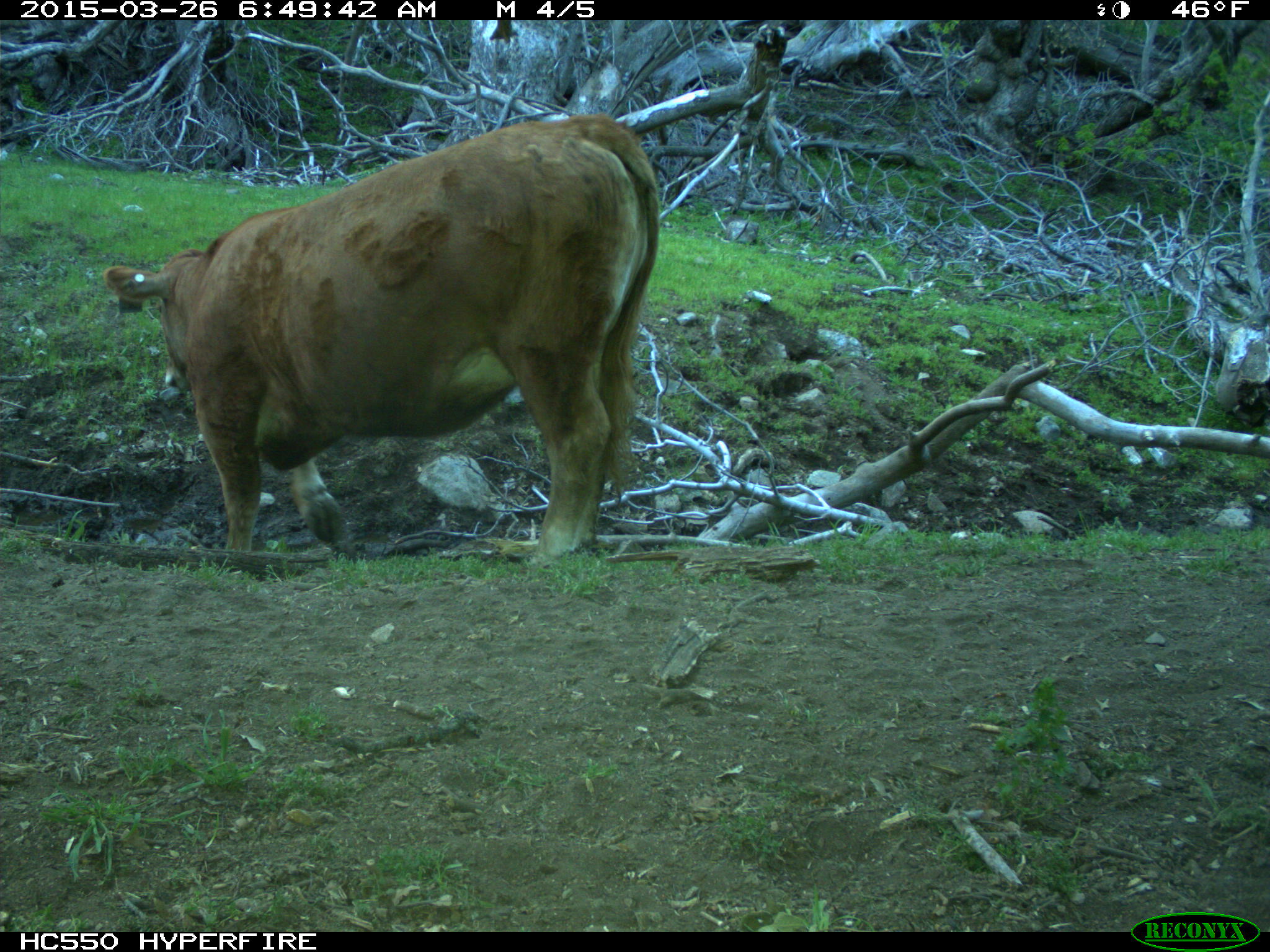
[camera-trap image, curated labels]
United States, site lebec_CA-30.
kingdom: Animalia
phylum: Chordata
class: Mammalia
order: Artiodactyla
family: Bovidae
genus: Bos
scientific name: Bos taurus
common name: domestic cow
Bos taurus (domestic cow).